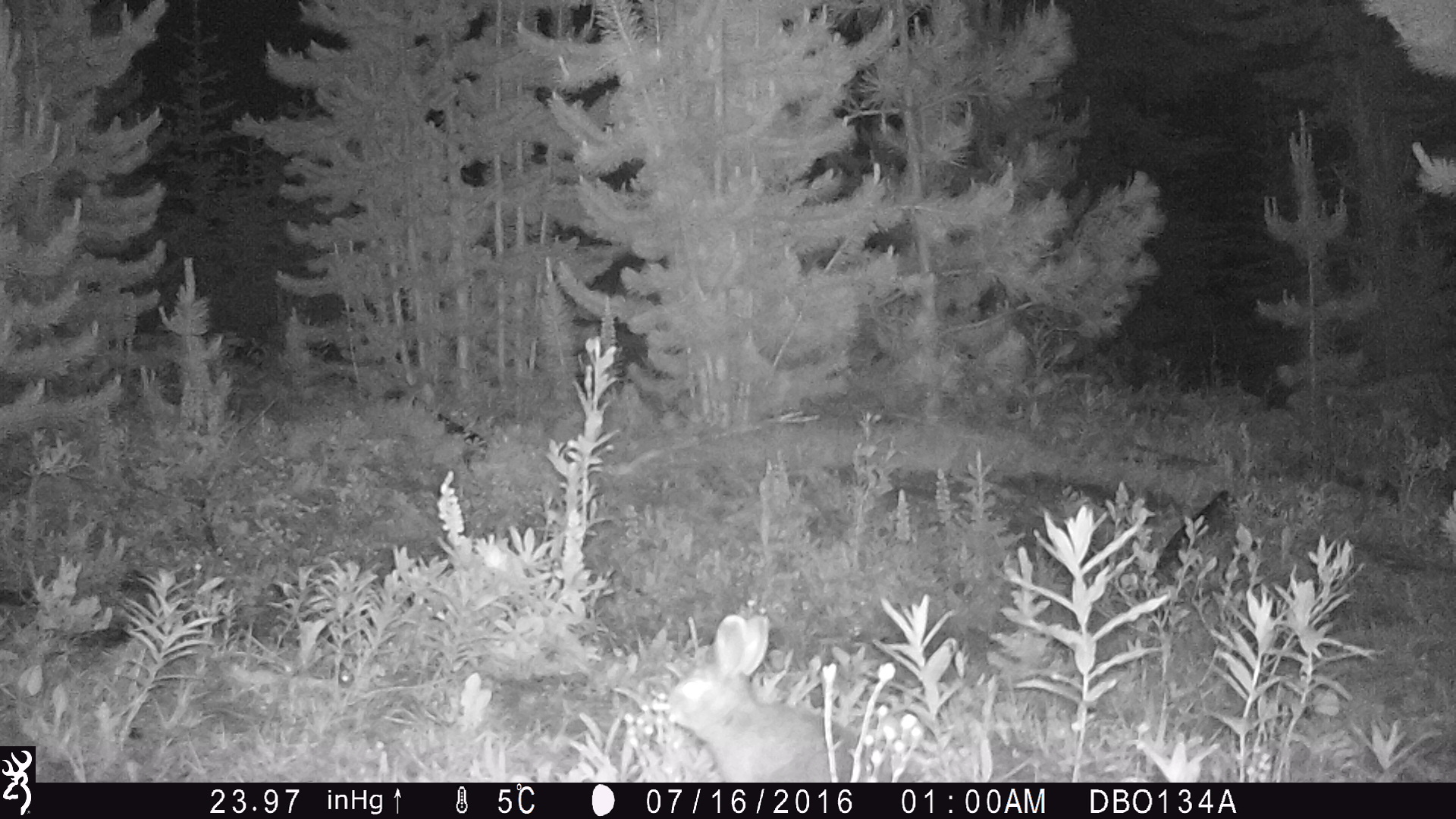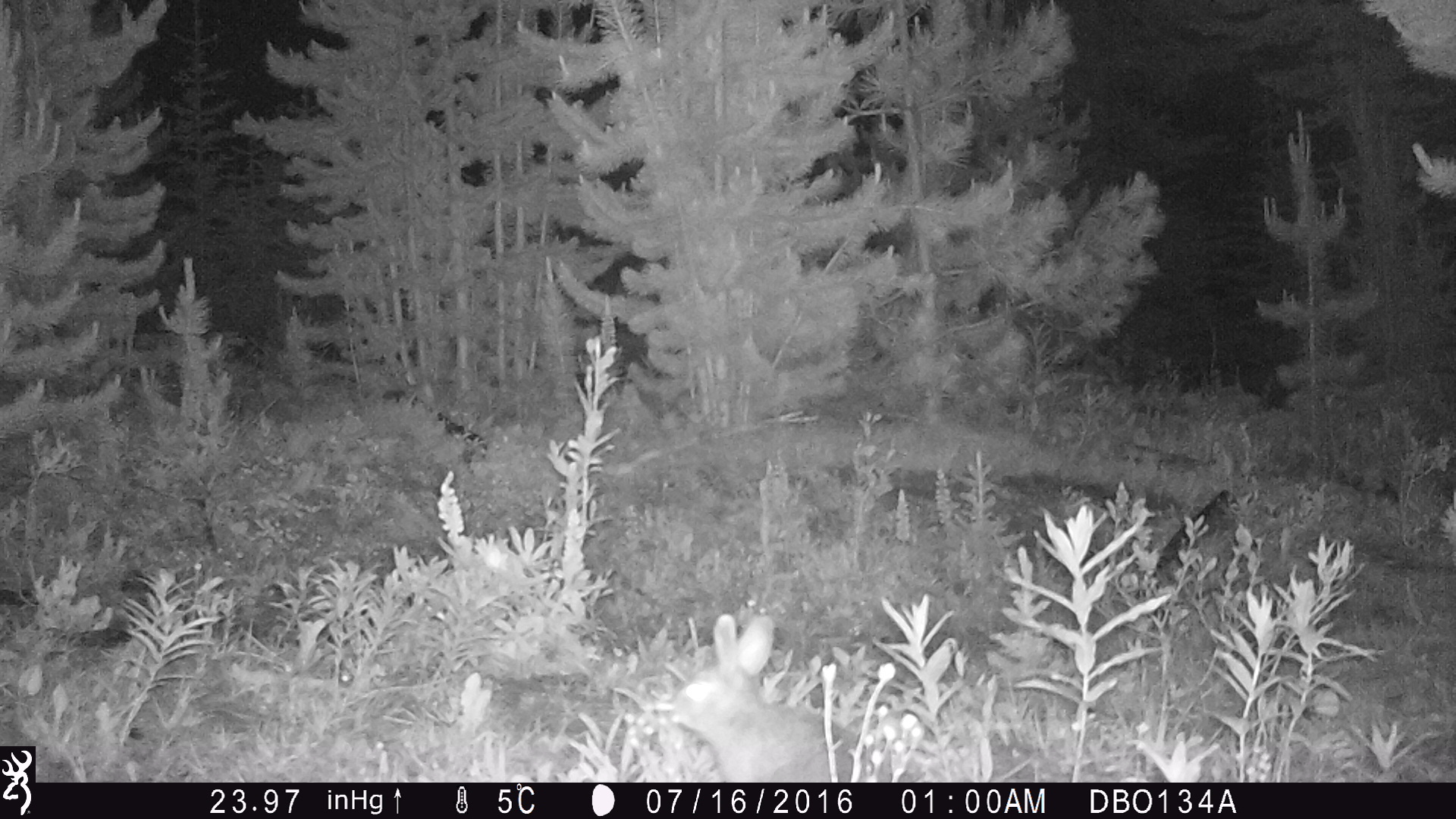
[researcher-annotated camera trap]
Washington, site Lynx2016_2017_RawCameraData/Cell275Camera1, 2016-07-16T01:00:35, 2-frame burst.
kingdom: Animalia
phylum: Chordata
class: Mammalia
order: Lagomorpha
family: Leporidae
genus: Lepus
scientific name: Lepus americanus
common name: snowshoe hare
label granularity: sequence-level